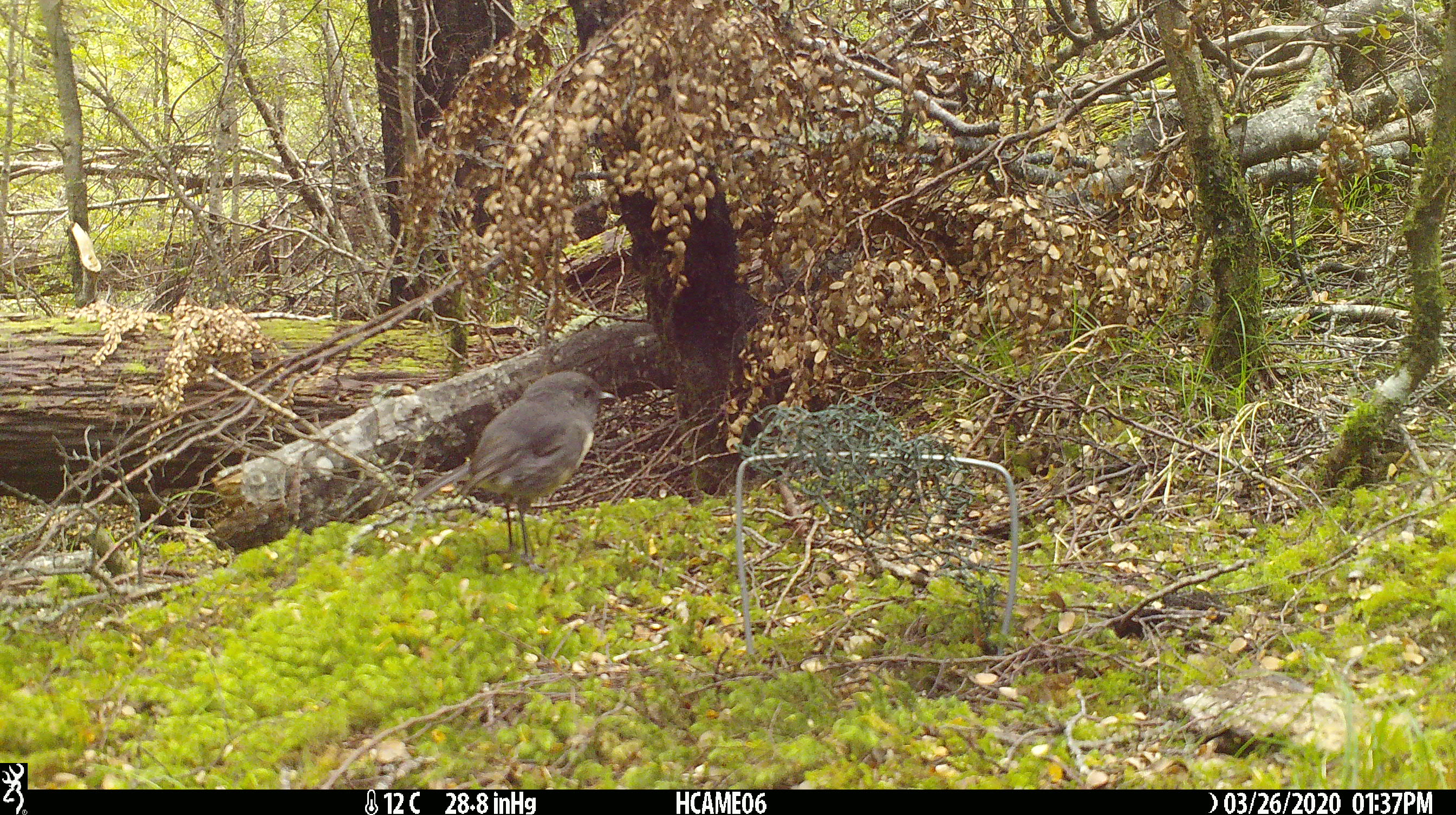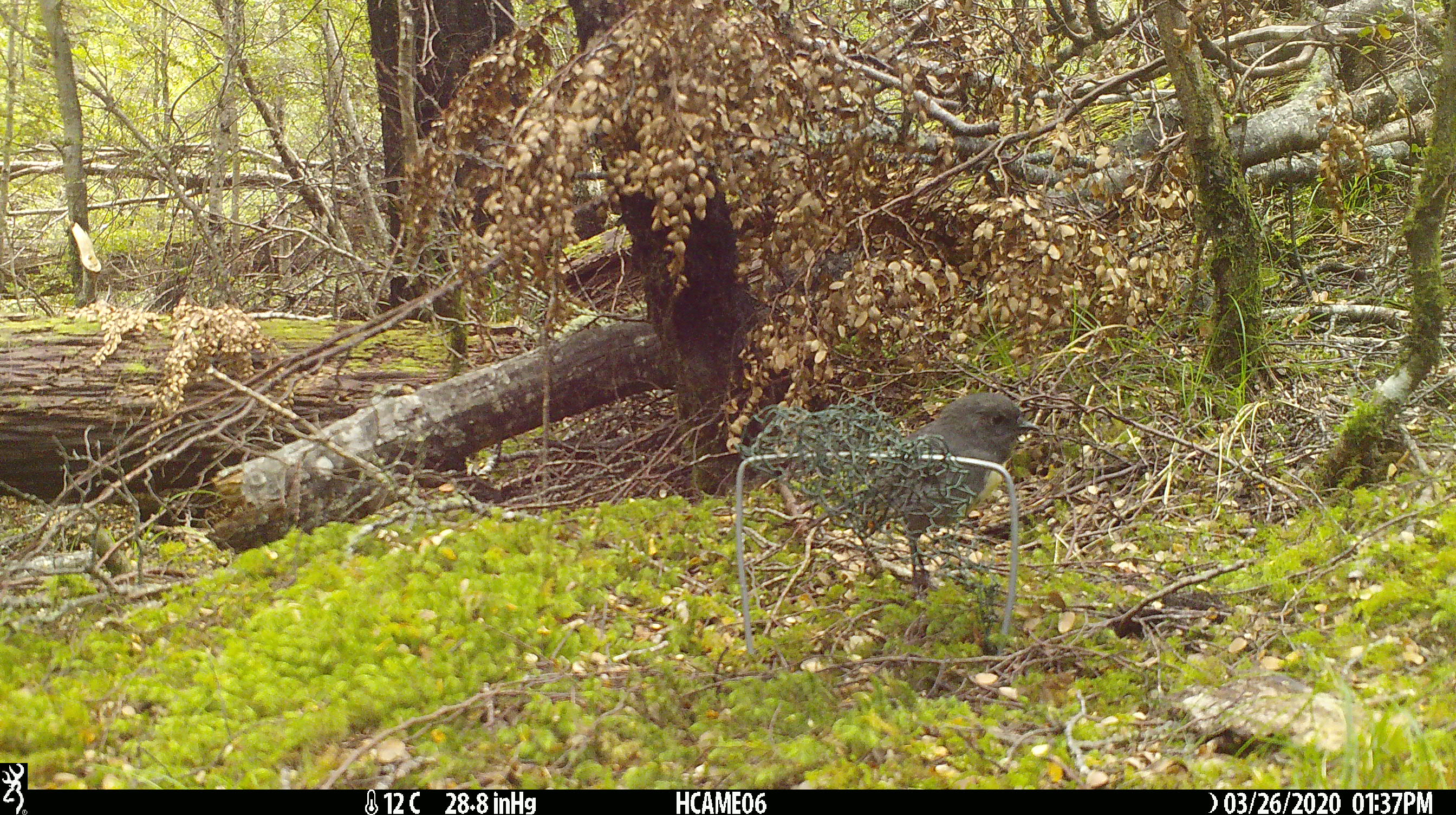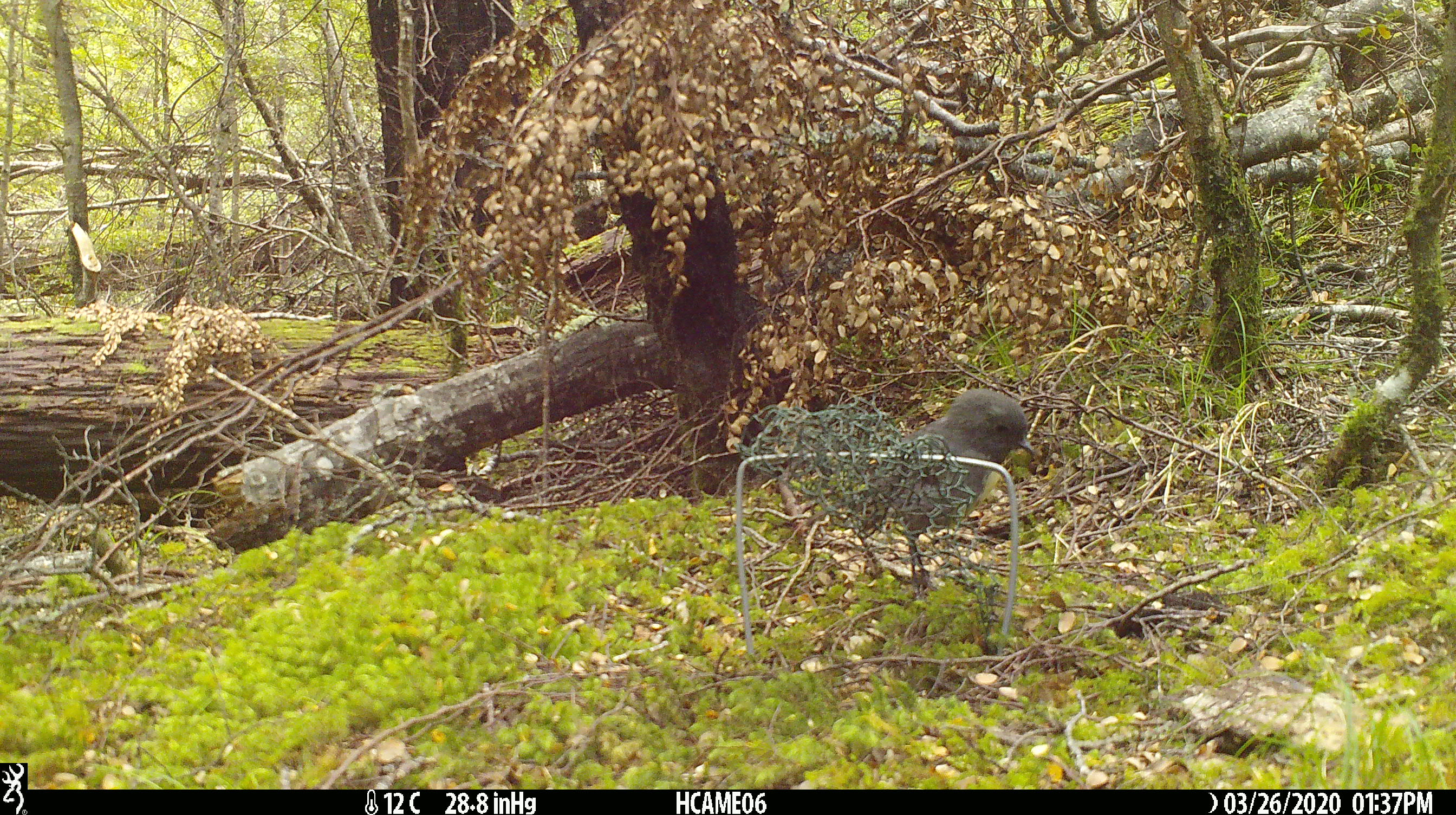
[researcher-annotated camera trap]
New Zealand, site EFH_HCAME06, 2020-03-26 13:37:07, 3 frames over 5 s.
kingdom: Animalia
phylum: Chordata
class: Aves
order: Passeriformes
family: Petroicidae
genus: Petroica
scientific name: Petroica australis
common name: new zealand robin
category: robin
Robin (new zealand robin) (Petroica australis).